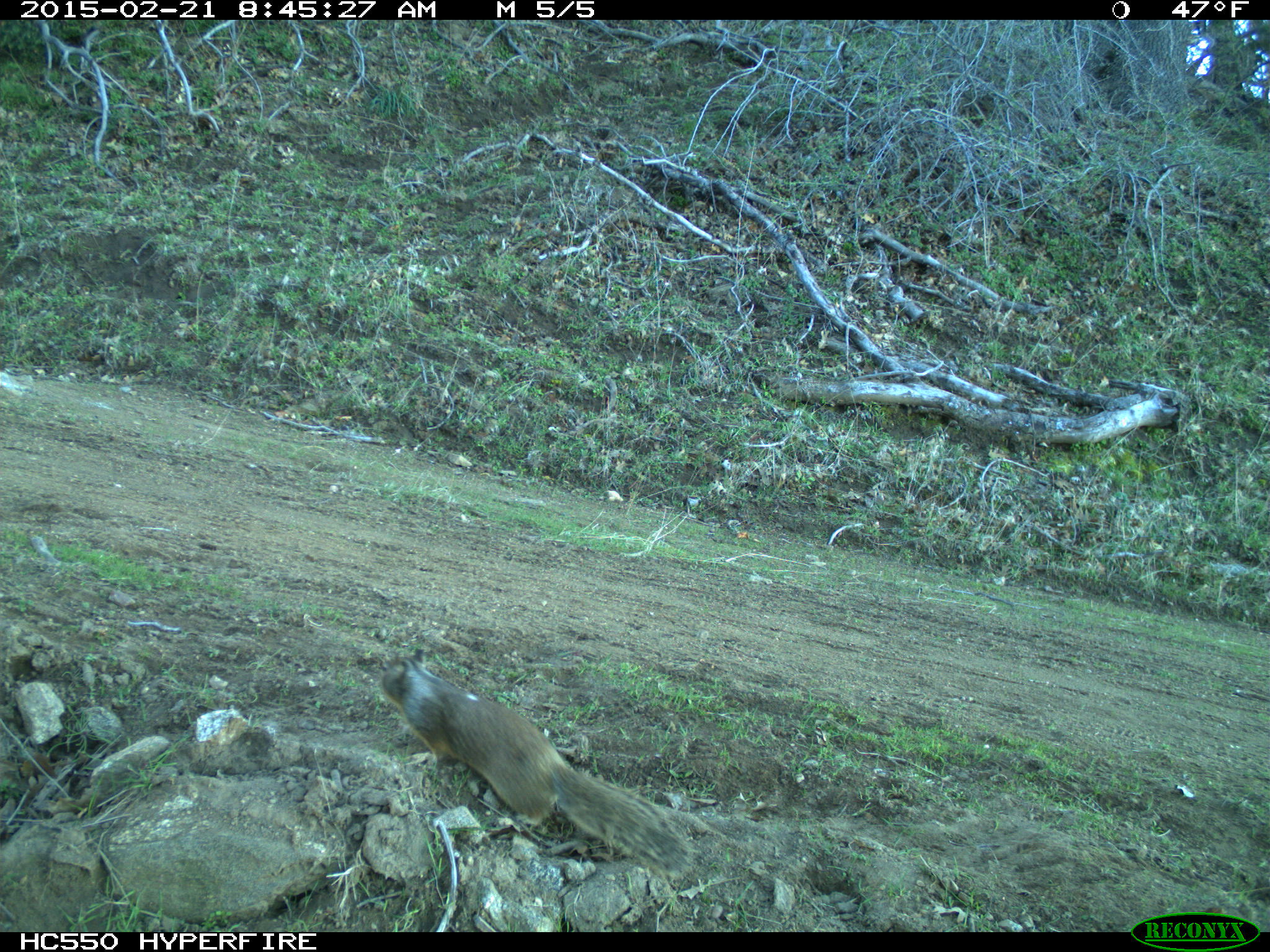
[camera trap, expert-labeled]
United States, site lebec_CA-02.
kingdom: Animalia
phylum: Chordata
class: Mammalia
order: Rodentia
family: Sciuridae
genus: Otospermophilus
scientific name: Otospermophilus beecheyi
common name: california ground squirrel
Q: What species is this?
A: Otospermophilus beecheyi (california ground squirrel).